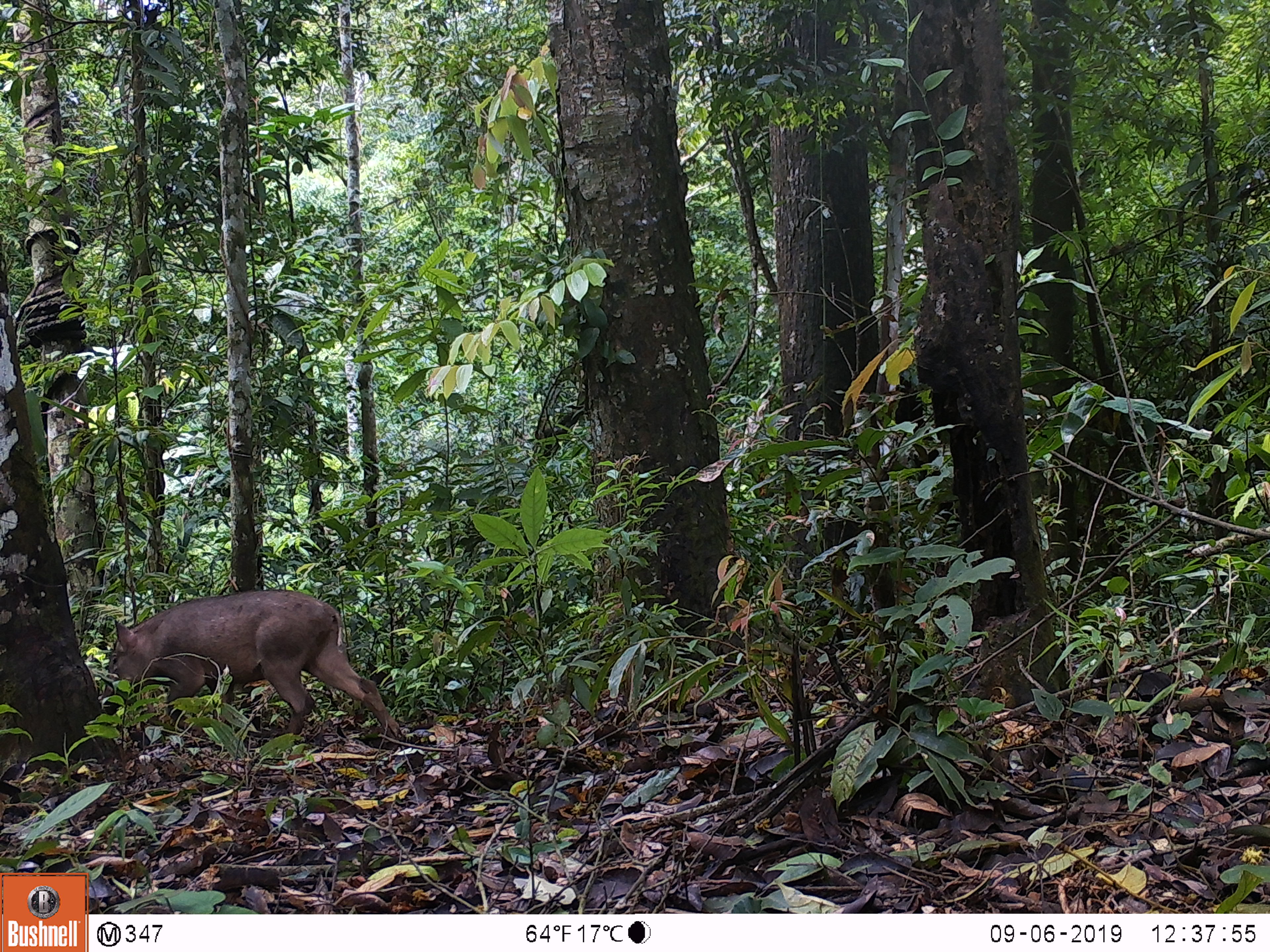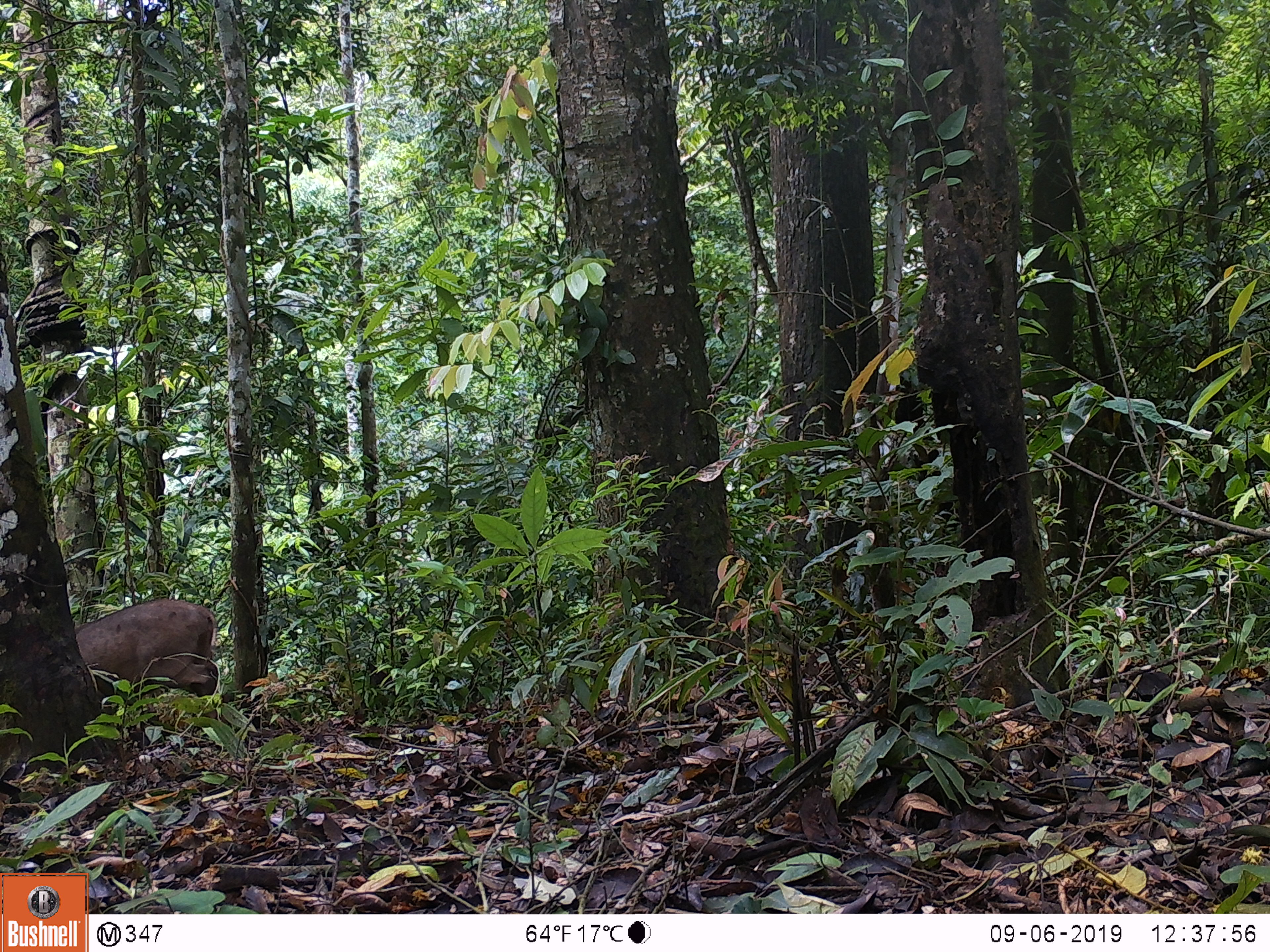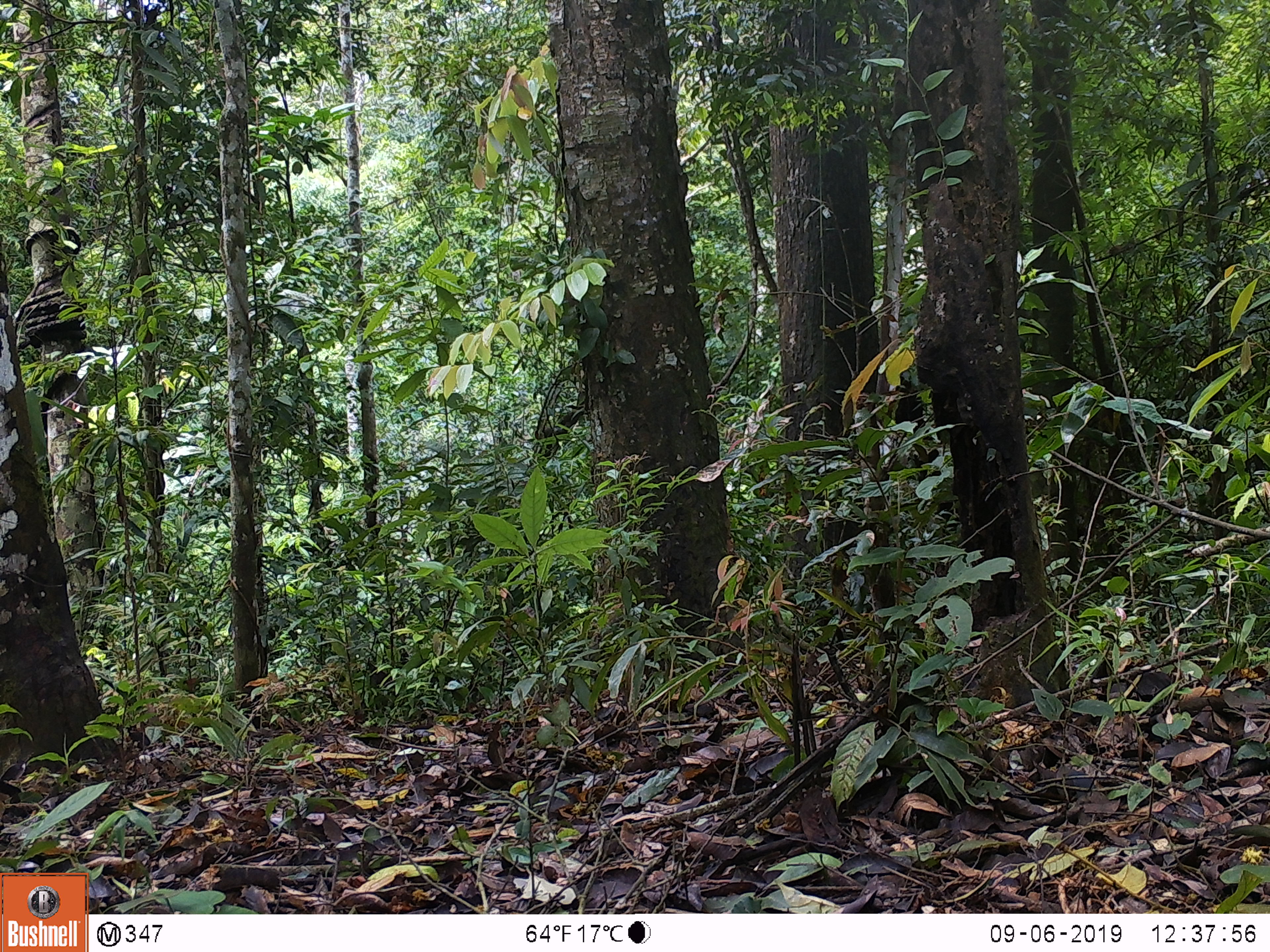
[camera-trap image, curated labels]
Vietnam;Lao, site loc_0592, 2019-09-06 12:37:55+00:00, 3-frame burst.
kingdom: Animalia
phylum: Chordata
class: Mammalia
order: Artiodactyla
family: Suidae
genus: Sus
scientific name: Sus scrofa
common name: eurasian wild pig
Eurasian wild pig (Sus scrofa). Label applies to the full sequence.